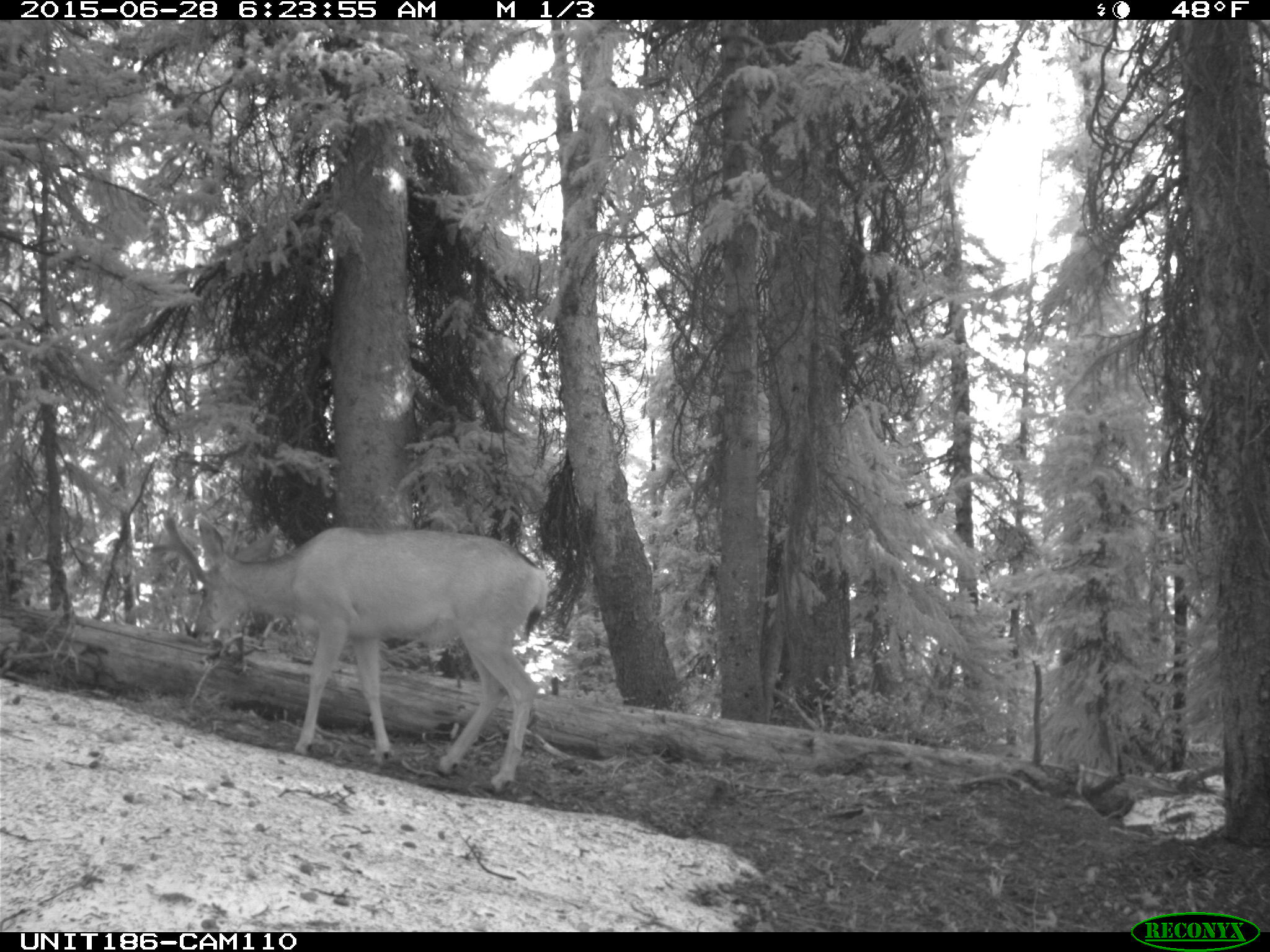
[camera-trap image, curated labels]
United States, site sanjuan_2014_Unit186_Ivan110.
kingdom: Animalia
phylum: Chordata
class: Mammalia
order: Artiodactyla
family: Cervidae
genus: Odocoileus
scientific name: Odocoileus hemionus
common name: mule deer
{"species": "Odocoileus hemionus (mule deer)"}